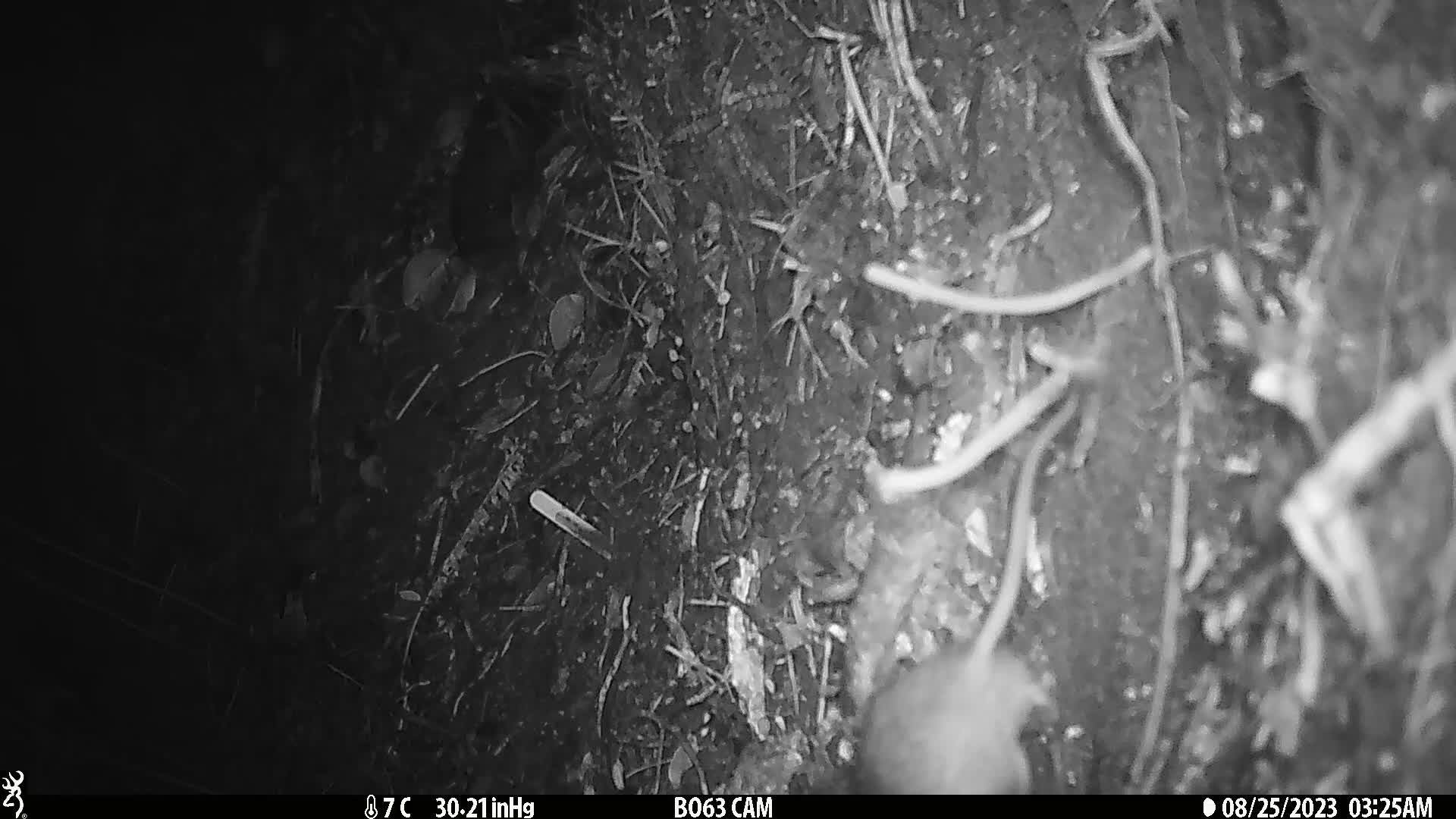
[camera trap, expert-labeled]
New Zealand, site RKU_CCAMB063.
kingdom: Animalia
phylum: Chordata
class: Mammalia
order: Rodentia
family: Muridae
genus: Rattus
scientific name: Rattus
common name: rat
Rat (Rattus).